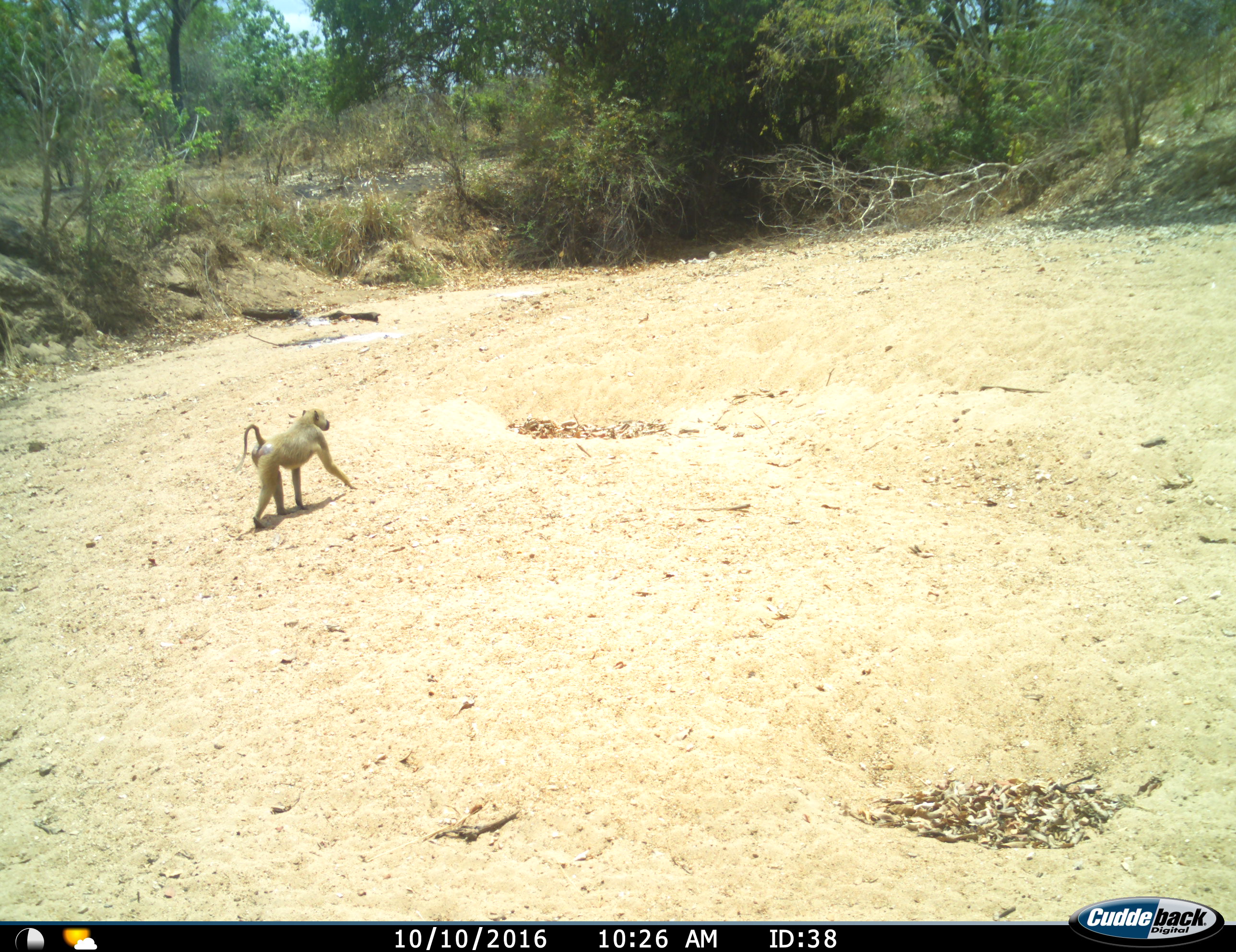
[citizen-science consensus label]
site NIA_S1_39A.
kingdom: Animalia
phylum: Chordata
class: Mammalia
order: Primates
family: Cercopithecidae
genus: Papio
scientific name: Papio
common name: baboon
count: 1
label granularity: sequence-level